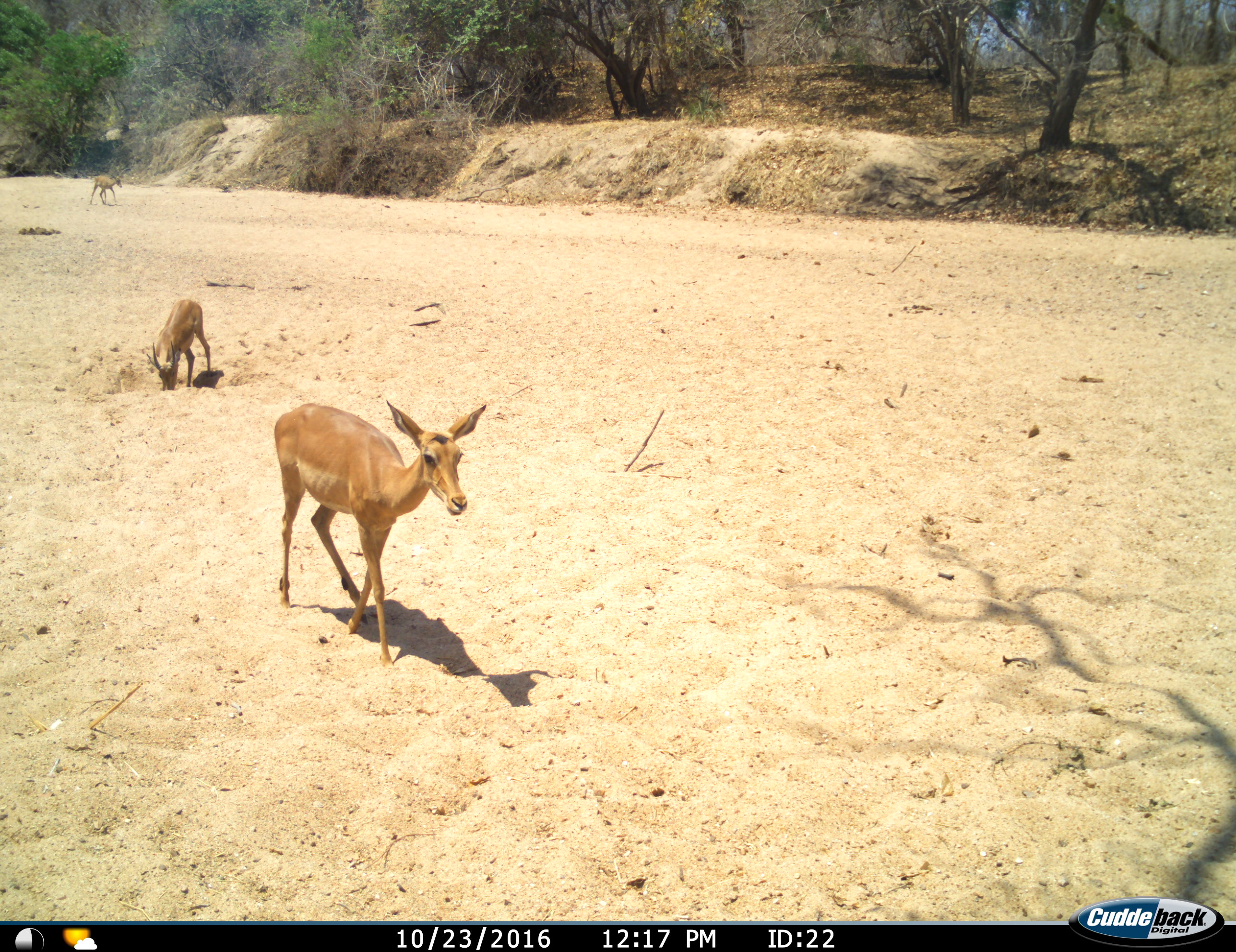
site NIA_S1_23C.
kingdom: Animalia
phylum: Chordata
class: Mammalia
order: Artiodactyla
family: Bovidae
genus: Aepyceros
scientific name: Aepyceros melampus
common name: impala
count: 3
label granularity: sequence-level